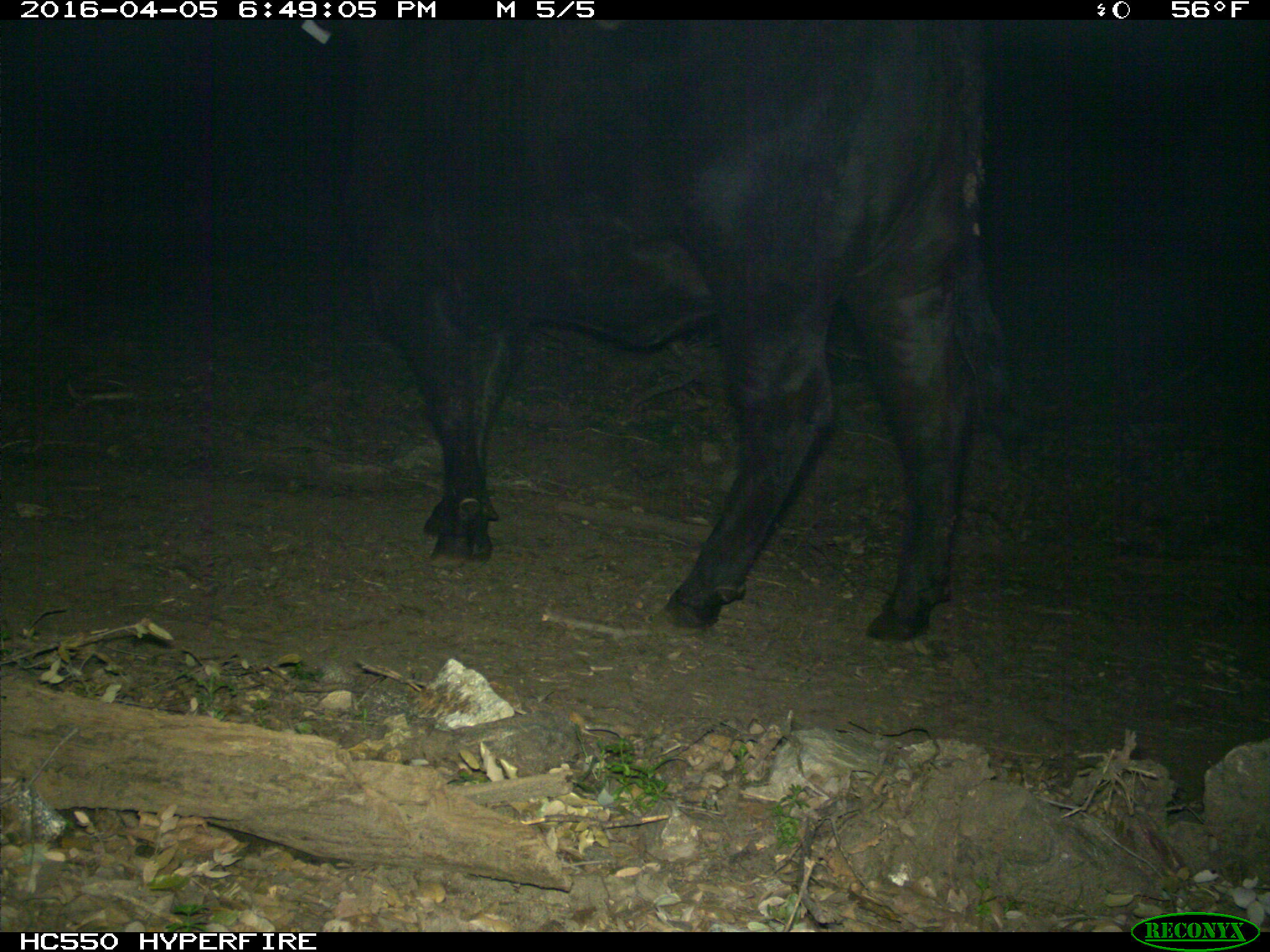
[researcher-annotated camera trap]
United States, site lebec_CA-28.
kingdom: Animalia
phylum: Chordata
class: Mammalia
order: Artiodactyla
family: Bovidae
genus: Bos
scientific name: Bos taurus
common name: domestic cow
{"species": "Bos taurus (domestic cow)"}